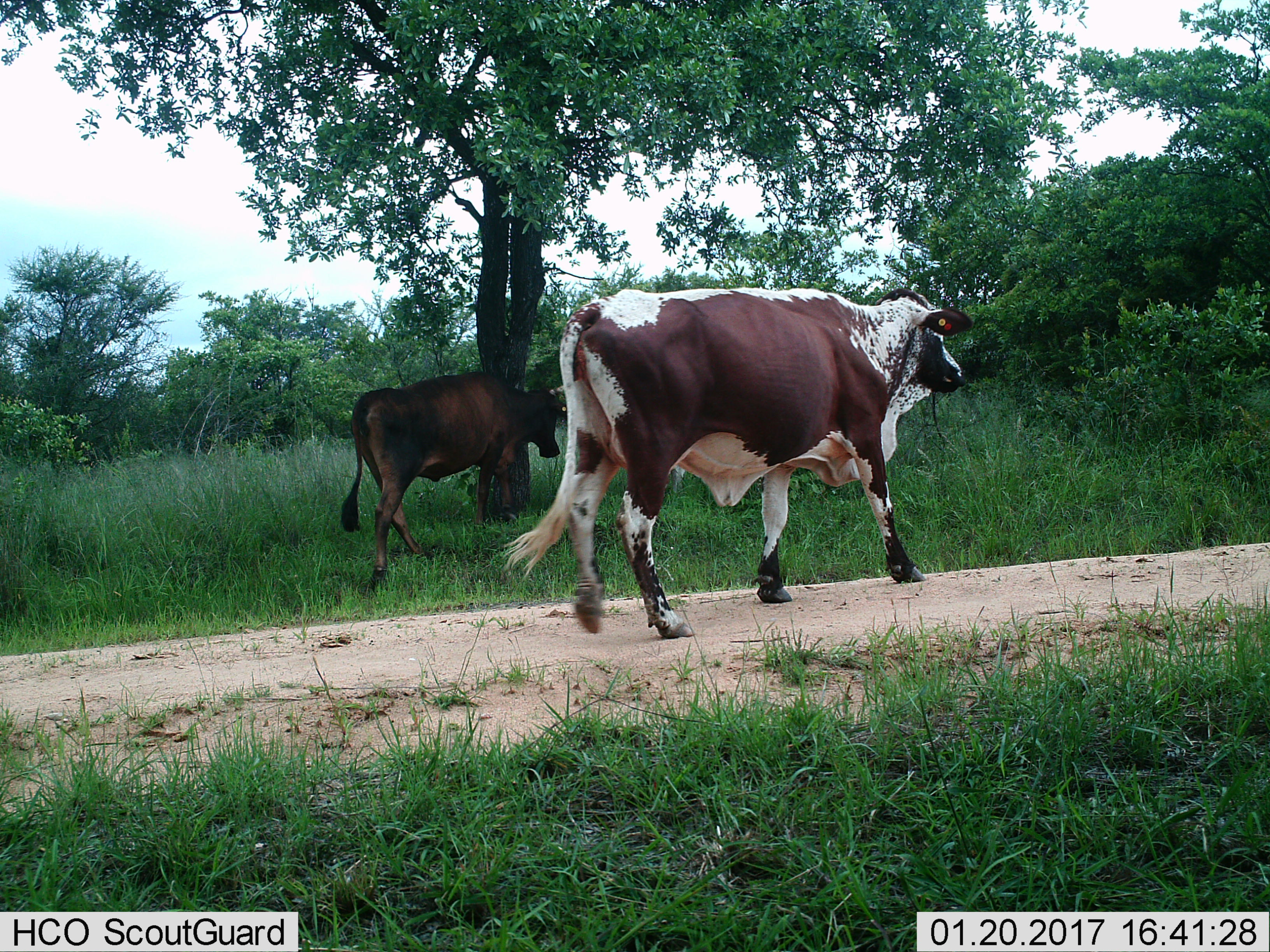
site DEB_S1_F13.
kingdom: Animalia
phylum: Chordata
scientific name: Vertebrata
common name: domestic animal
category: domesticanimal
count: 2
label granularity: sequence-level